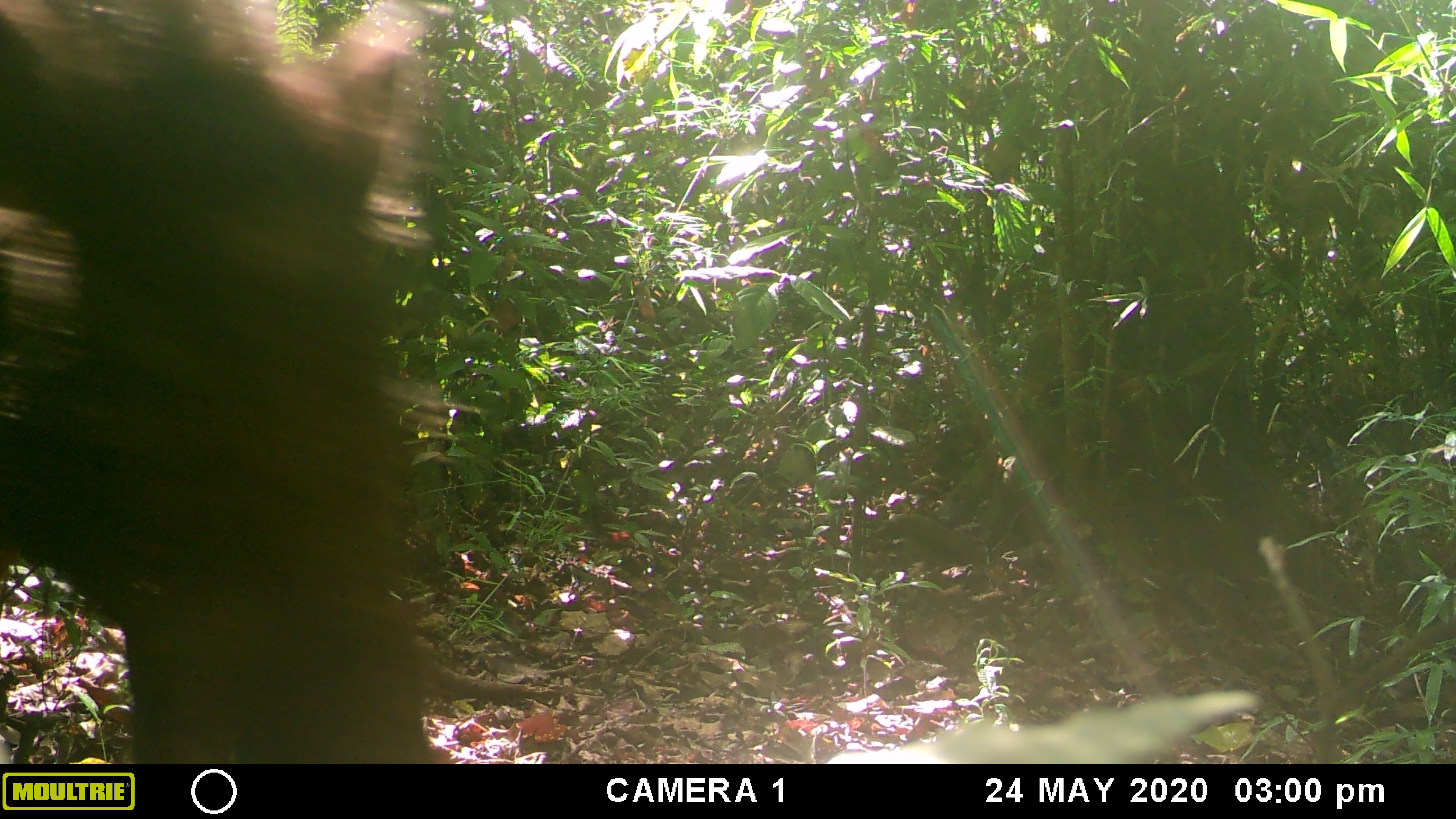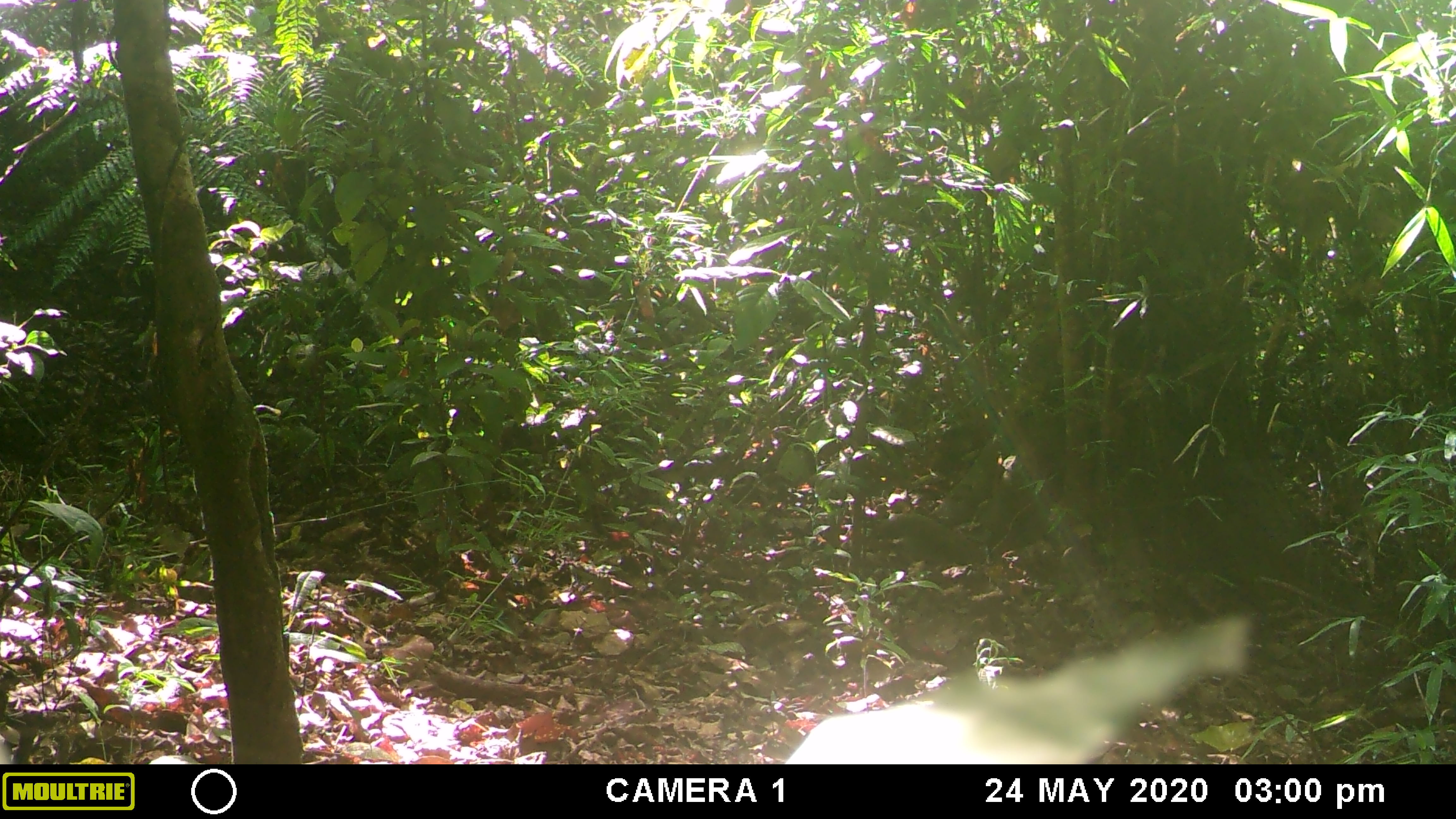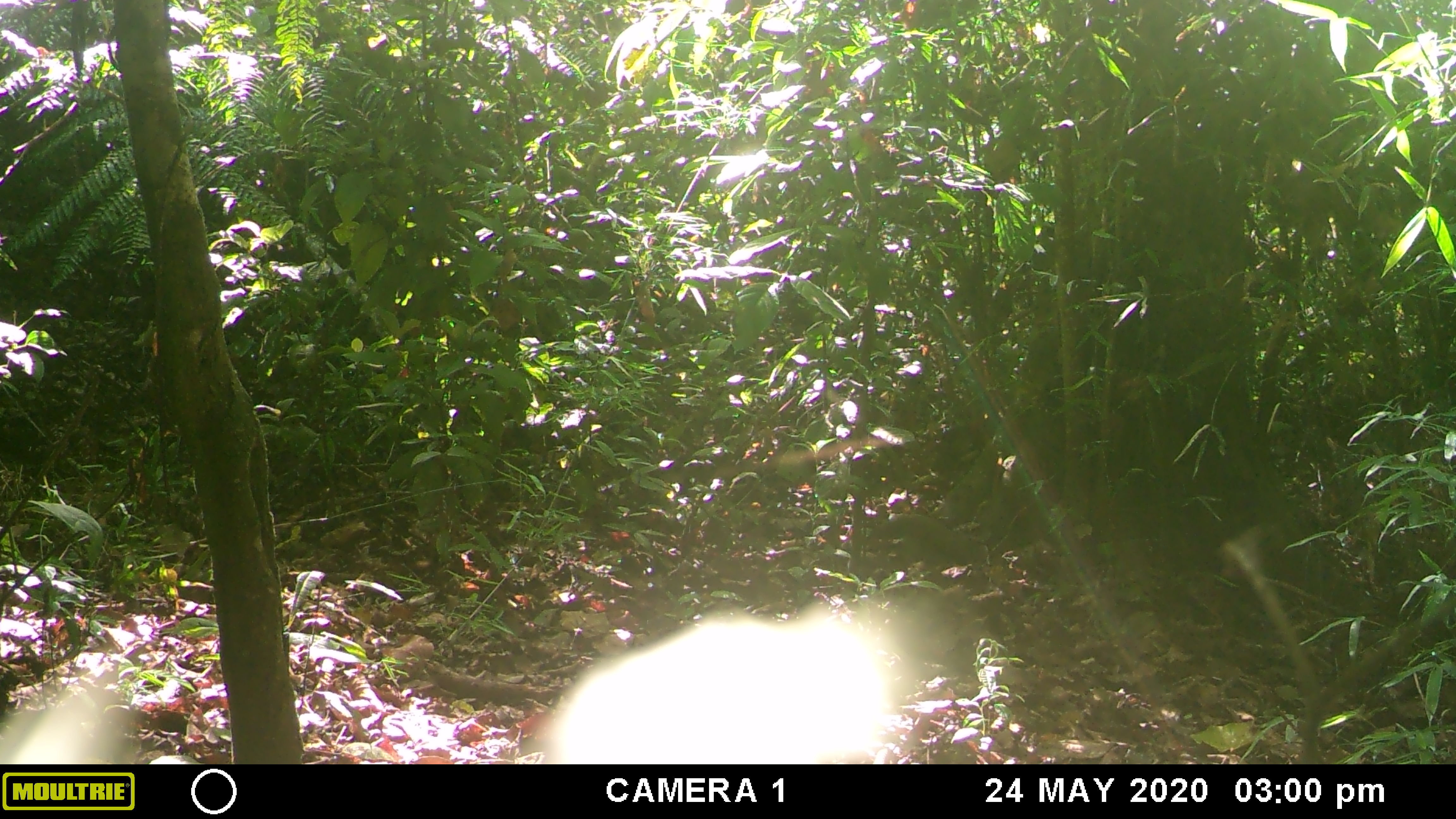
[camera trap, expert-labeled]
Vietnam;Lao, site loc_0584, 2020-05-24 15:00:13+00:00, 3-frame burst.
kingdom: Animalia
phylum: Chordata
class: Mammalia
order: Artiodactyla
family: Suidae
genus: Sus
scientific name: Sus scrofa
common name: eurasian wild pig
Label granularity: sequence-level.